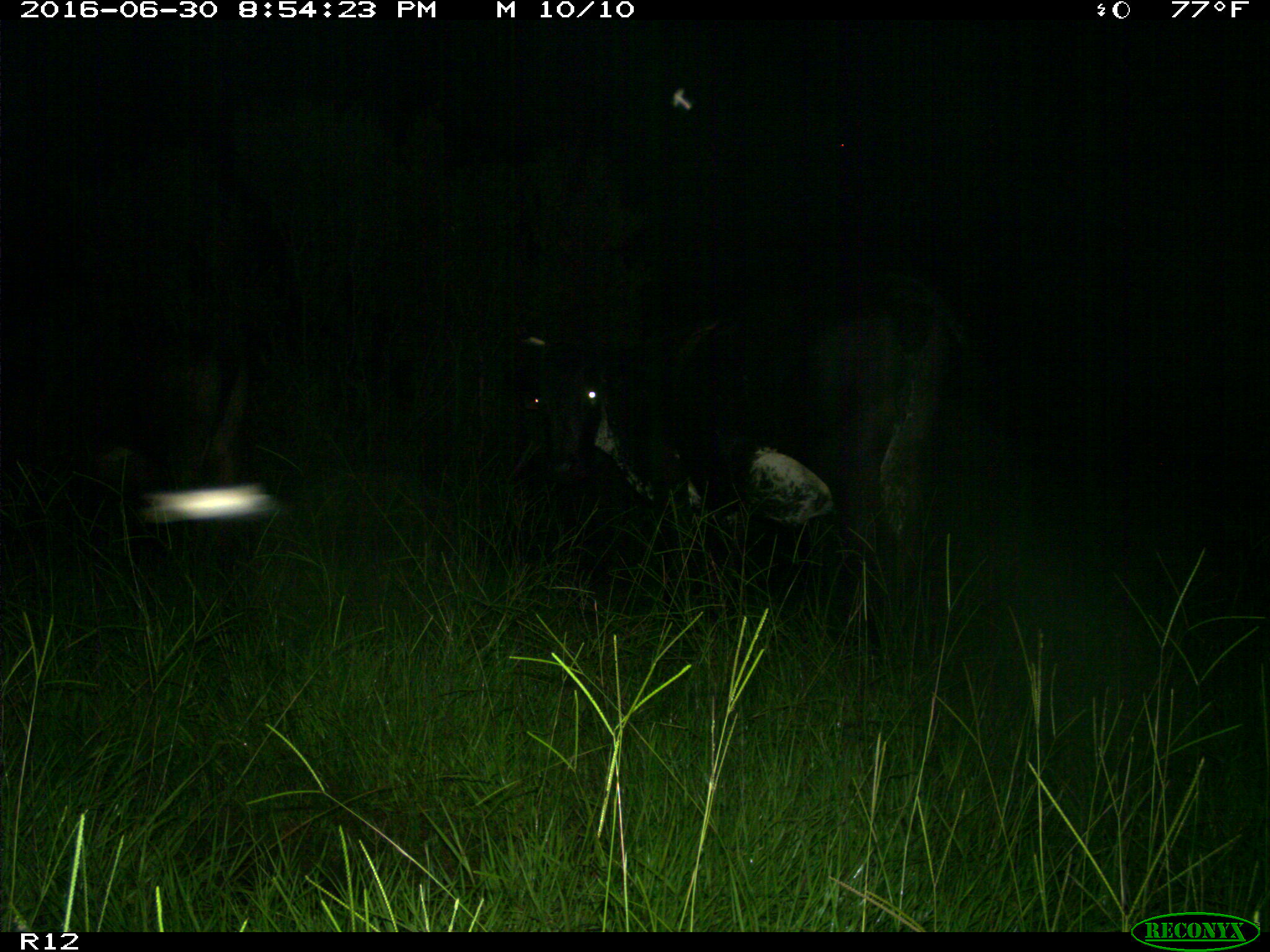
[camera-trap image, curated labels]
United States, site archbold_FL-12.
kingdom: Animalia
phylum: Chordata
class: Mammalia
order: Artiodactyla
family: Bovidae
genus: Bos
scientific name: Bos taurus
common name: domestic cow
Bos taurus (domestic cow).